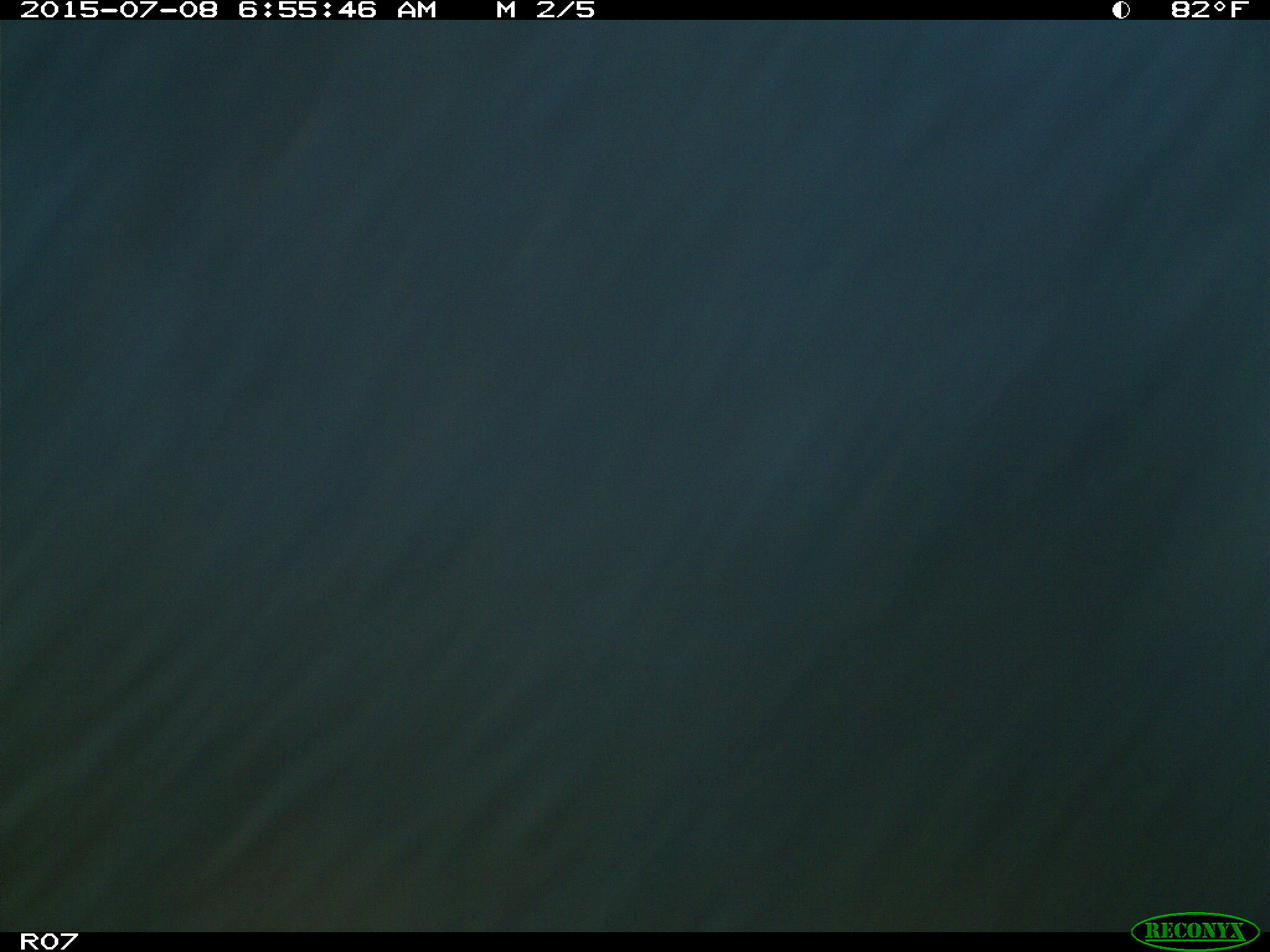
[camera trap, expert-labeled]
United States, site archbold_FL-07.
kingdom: Animalia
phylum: Chordata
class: Mammalia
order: Artiodactyla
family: Bovidae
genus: Bos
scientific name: Bos taurus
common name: domestic cow